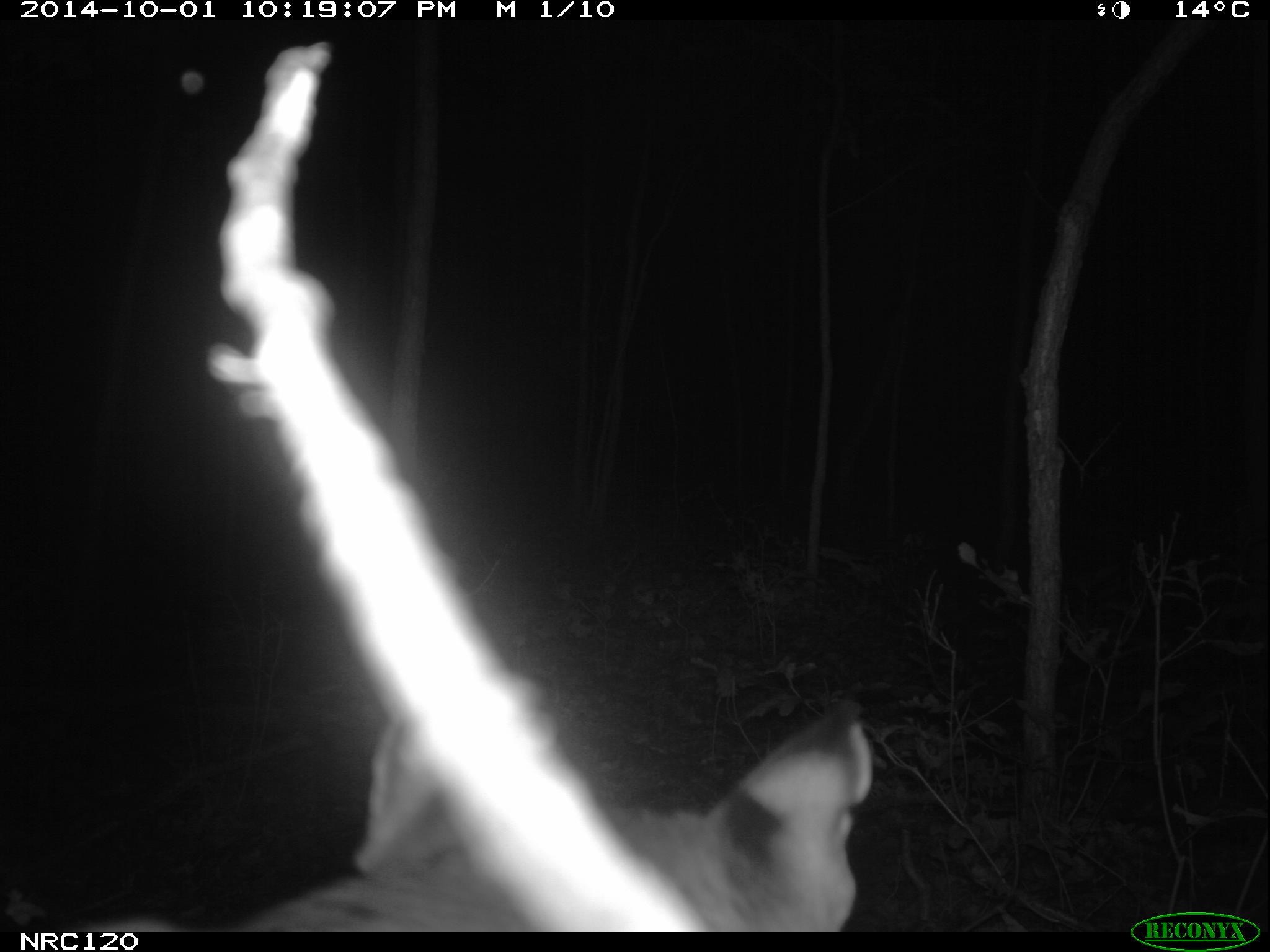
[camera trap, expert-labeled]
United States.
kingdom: Animalia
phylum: Chordata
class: Mammalia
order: Carnivora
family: Felidae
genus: Lynx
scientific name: Lynx rufus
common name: bobcat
Bobcat (Lynx rufus).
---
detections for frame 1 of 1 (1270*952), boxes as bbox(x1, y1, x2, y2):
Bobcat: bbox(241, 698, 926, 935)